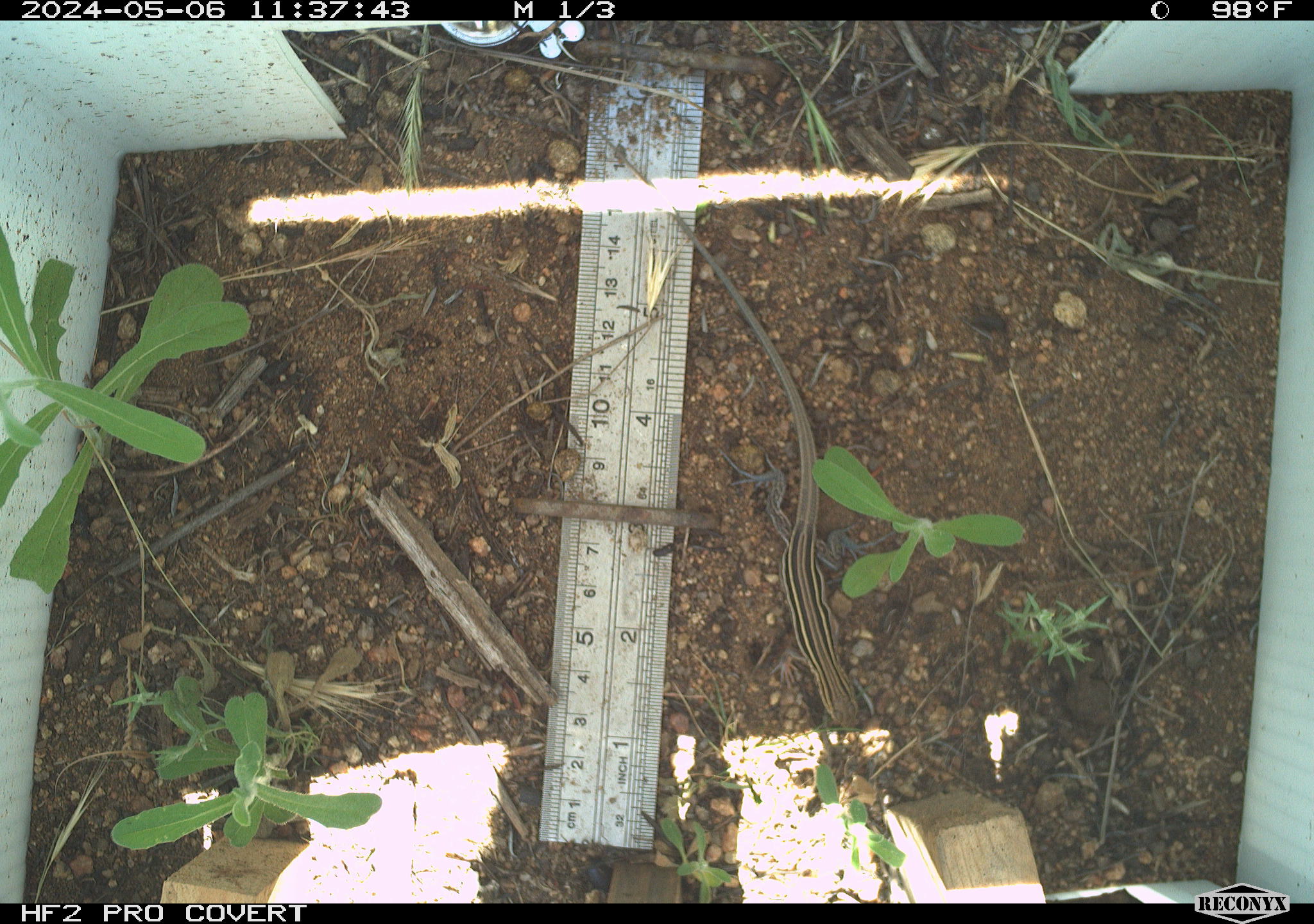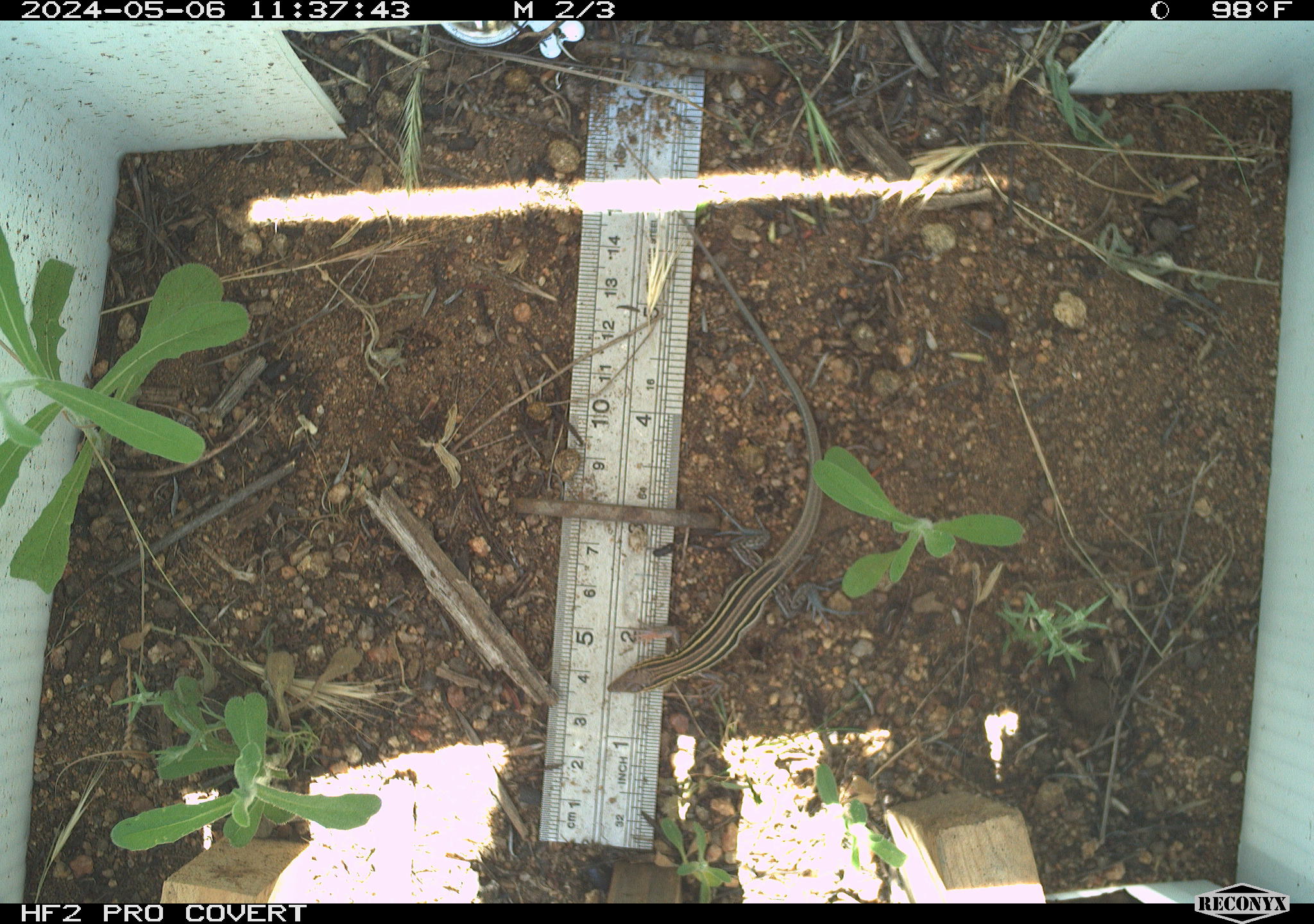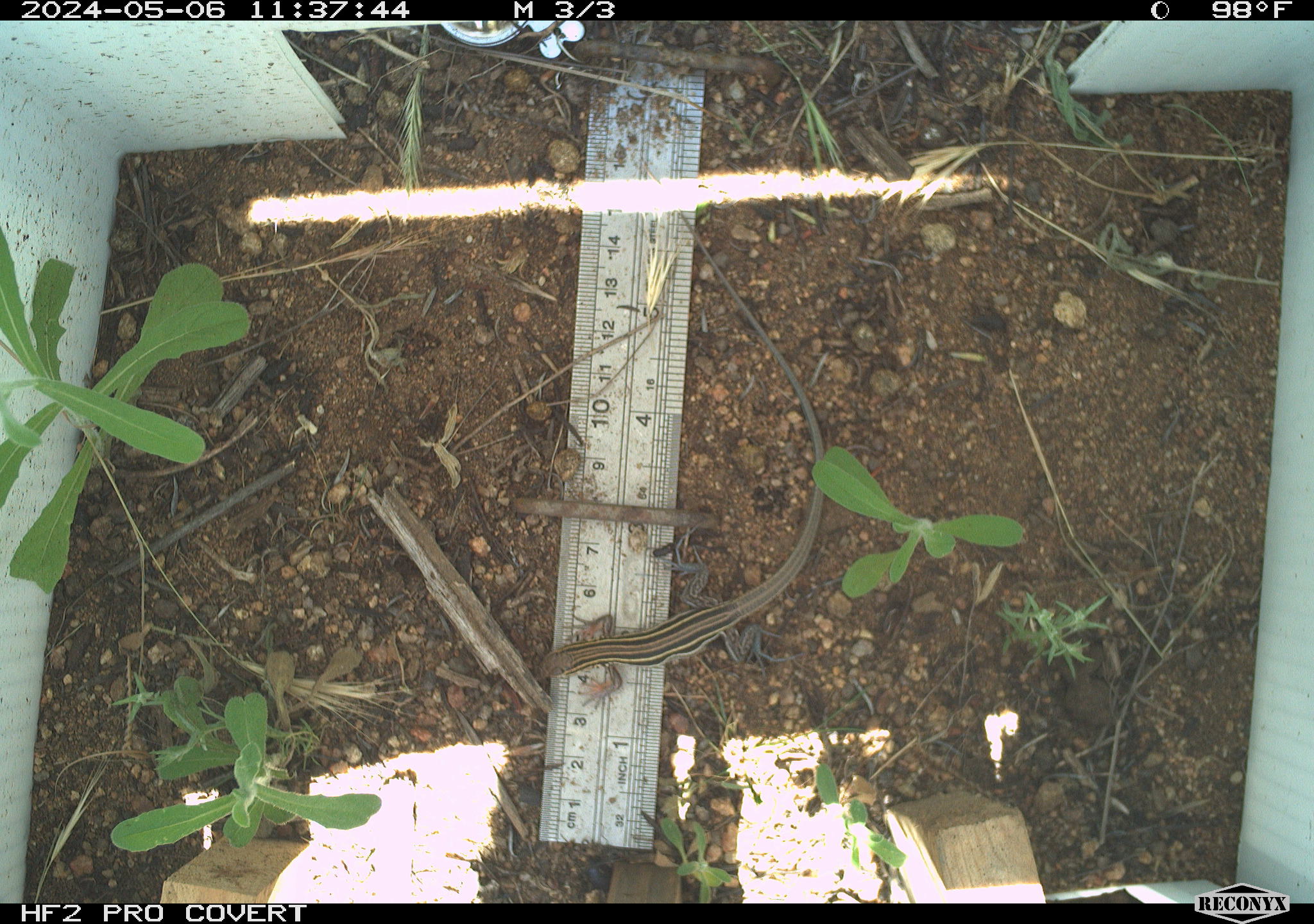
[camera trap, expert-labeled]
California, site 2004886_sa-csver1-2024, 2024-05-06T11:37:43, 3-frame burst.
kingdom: Animalia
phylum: Chordata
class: Reptilia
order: Squamata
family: Teiidae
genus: Aspidoscelis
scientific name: Aspidoscelis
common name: whiptail lizards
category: aspidoscelis species